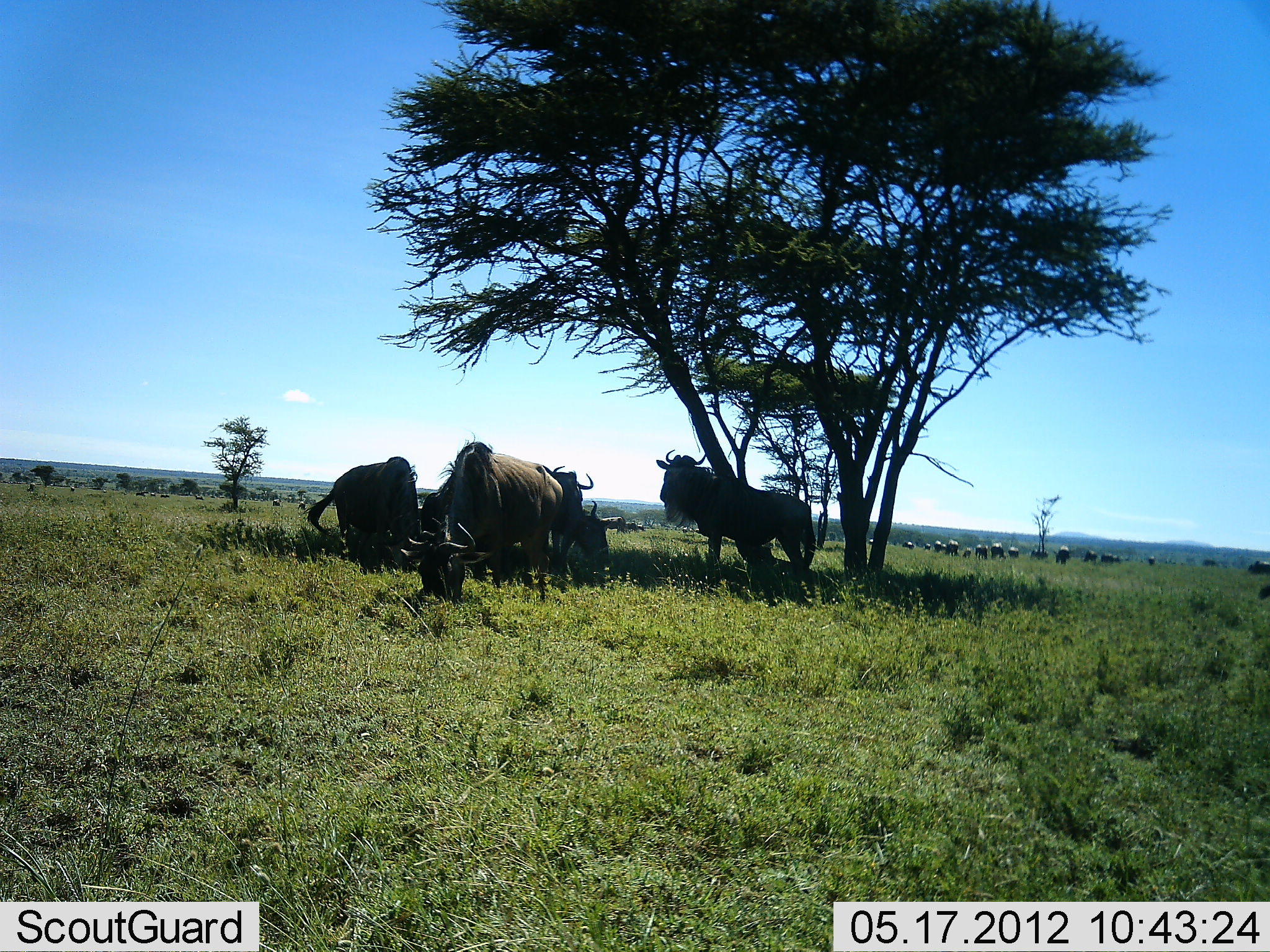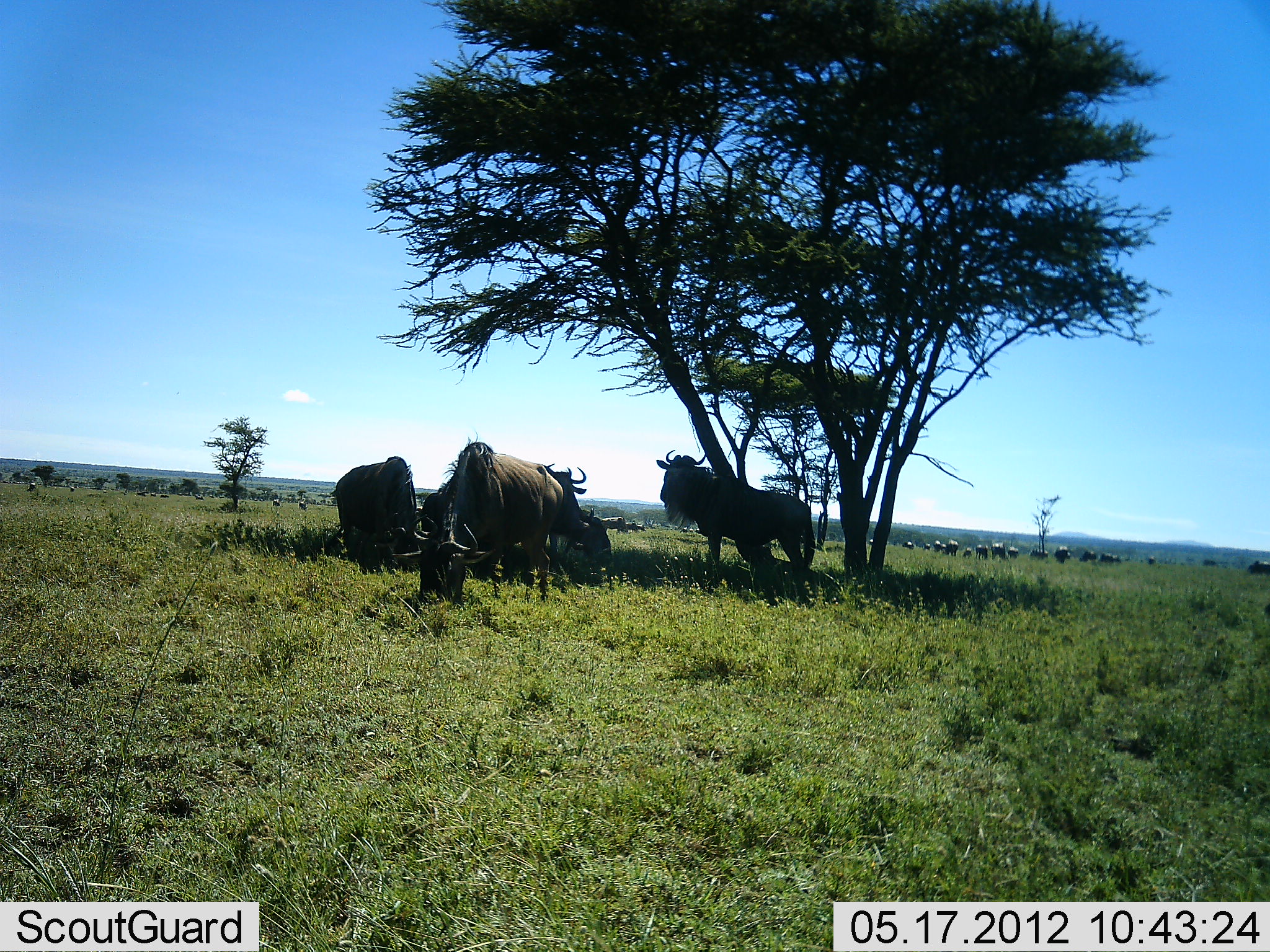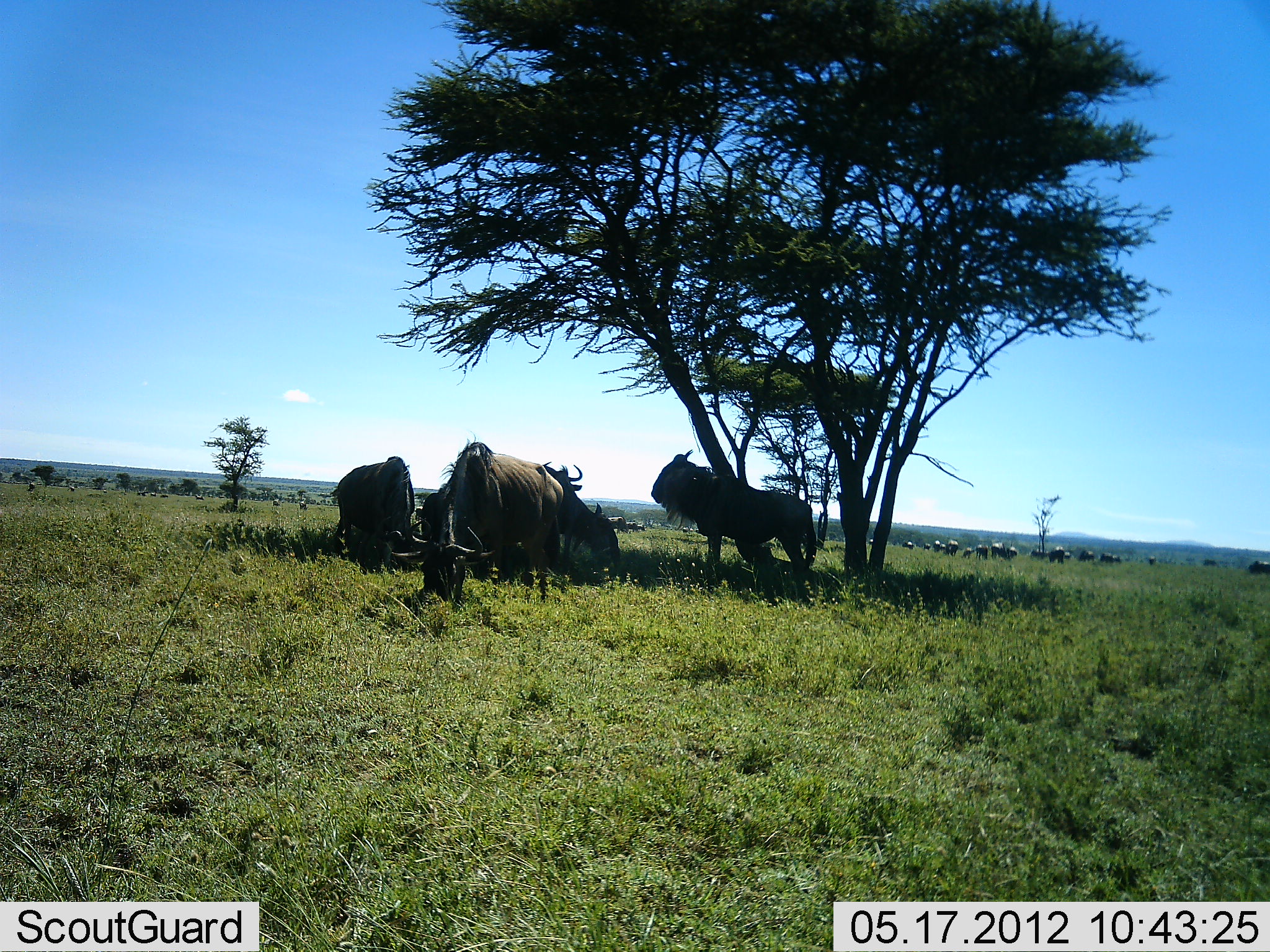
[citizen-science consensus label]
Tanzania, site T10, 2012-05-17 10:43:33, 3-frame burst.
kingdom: Animalia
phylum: Chordata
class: Mammalia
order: Artiodactyla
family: Bovidae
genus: Connochaetes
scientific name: Connochaetes taurinus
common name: blue wildebeest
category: wildebeest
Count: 11-50.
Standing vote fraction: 60%.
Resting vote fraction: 40%.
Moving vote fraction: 10%.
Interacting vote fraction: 10%.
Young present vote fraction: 10%.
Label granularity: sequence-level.